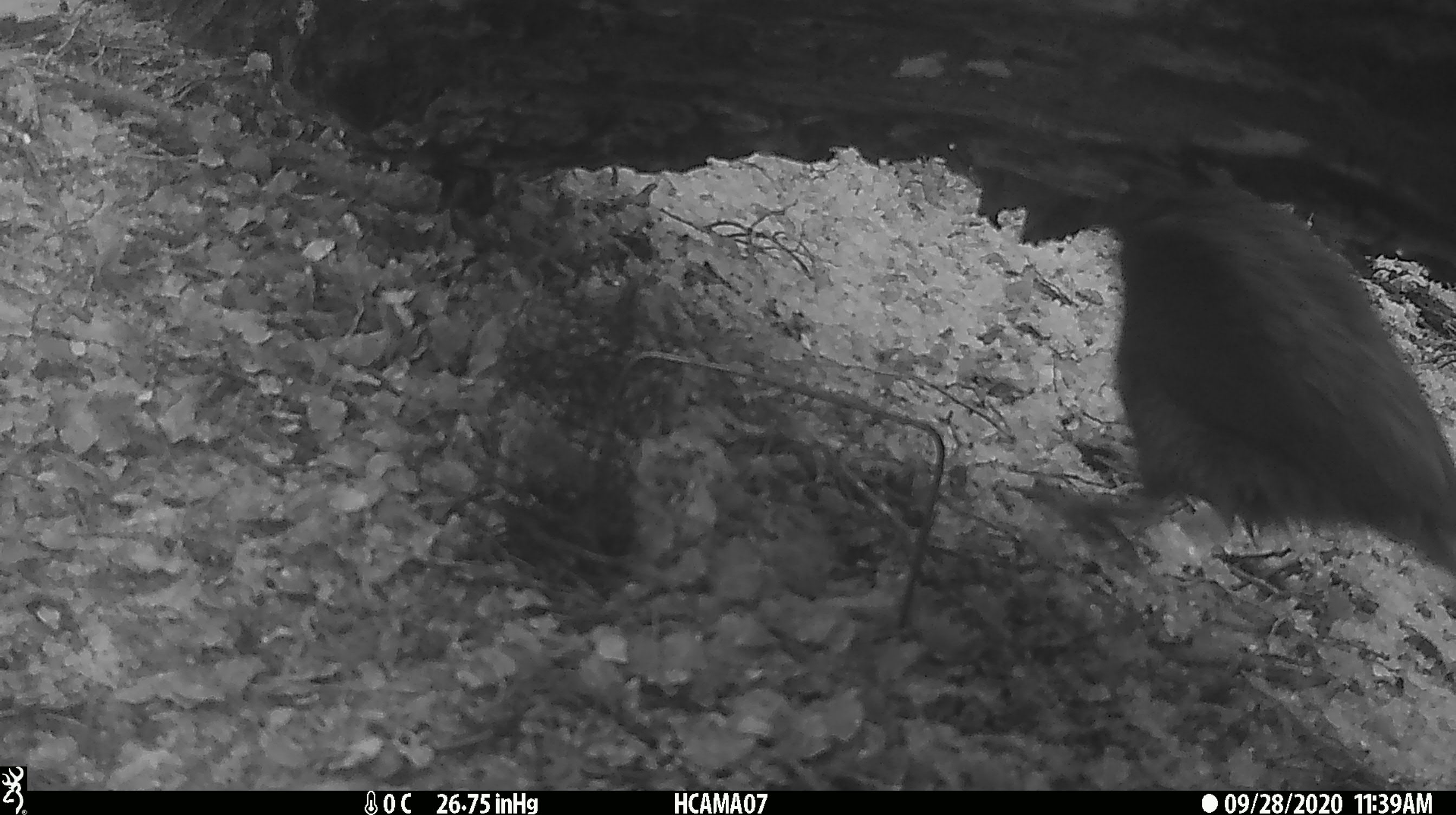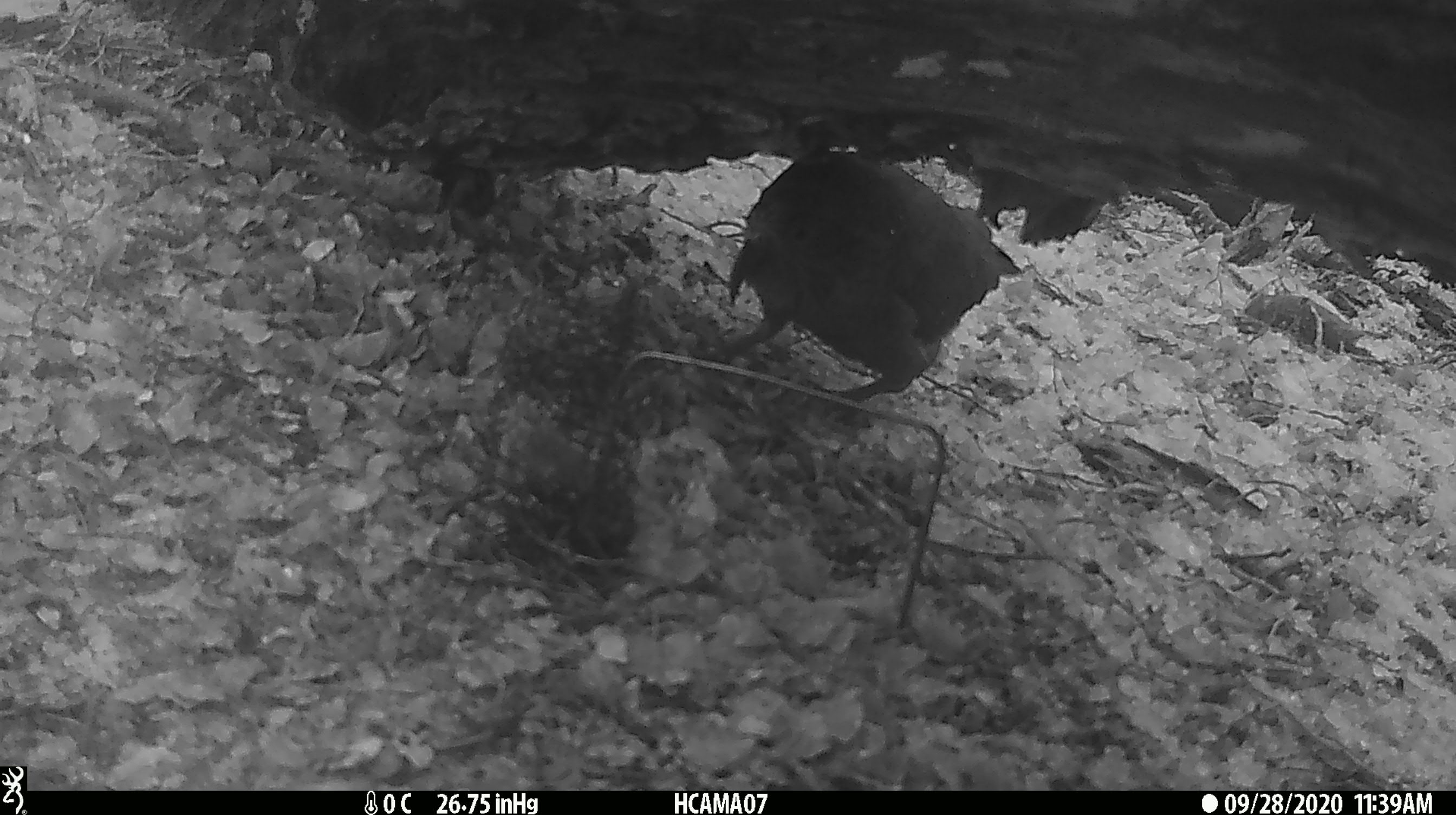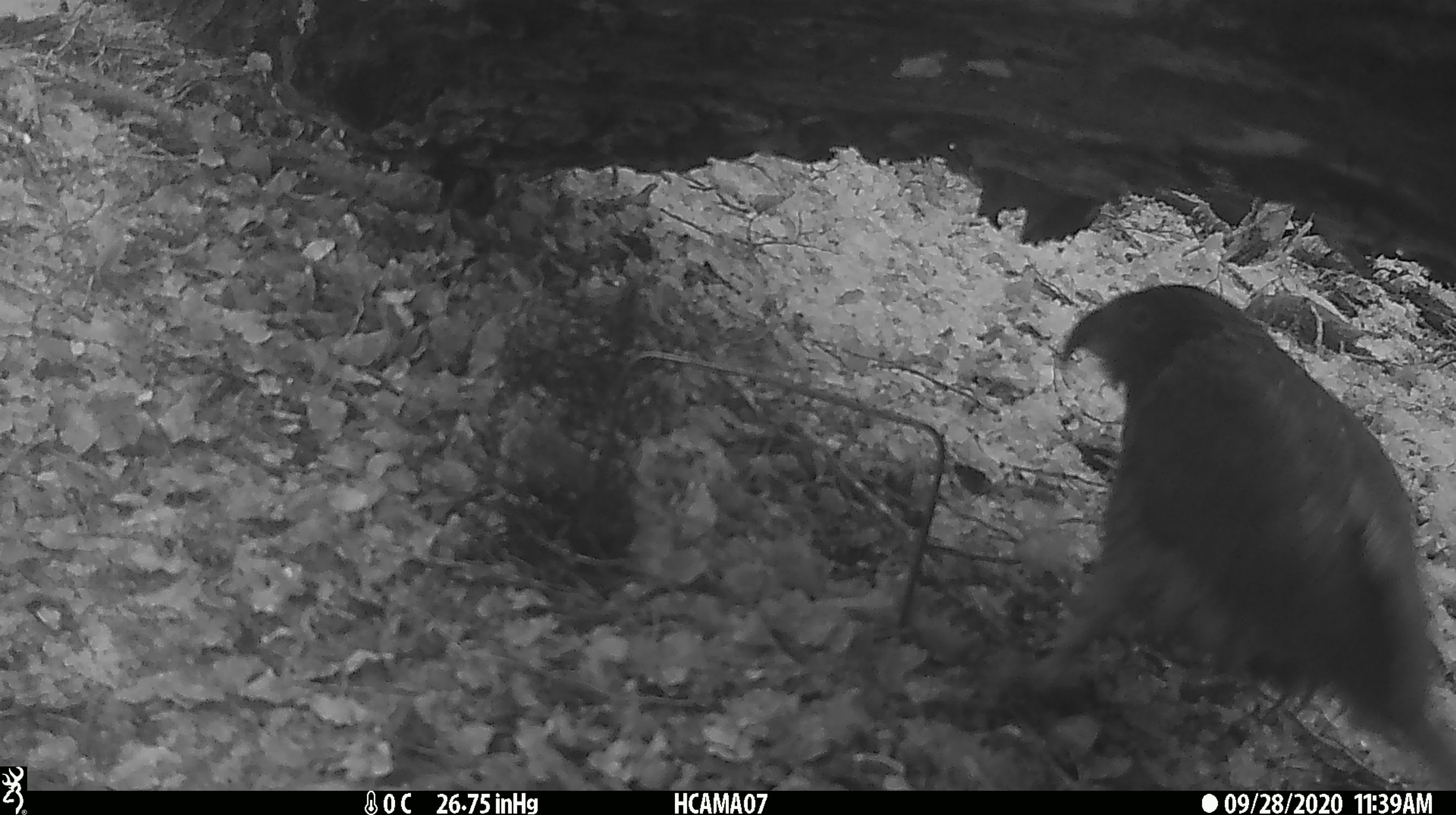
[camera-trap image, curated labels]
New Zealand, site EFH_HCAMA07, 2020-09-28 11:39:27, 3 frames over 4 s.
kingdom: Animalia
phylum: Chordata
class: Aves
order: Psittaciformes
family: Strigopidae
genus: Nestor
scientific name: Nestor notabilis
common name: kea